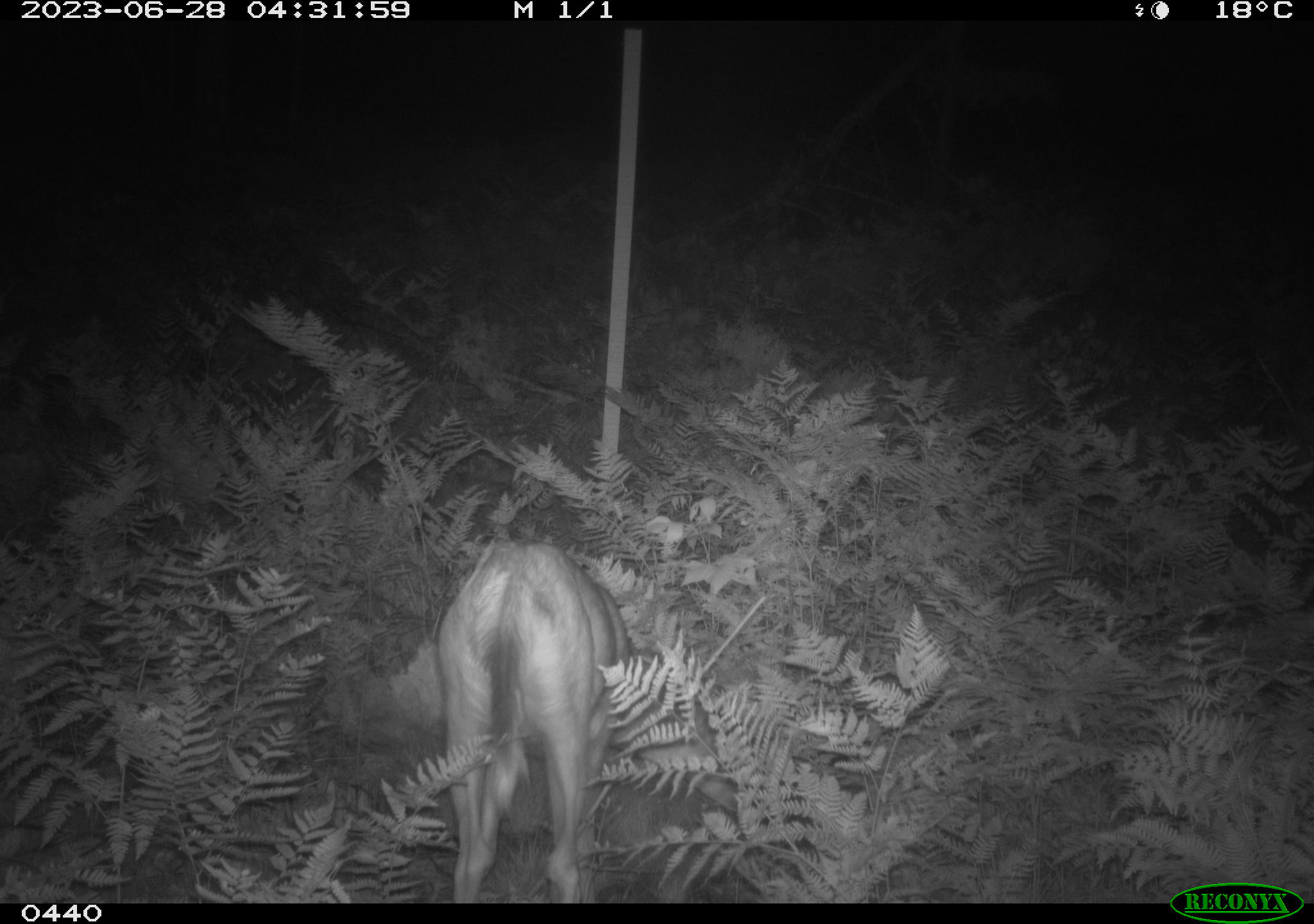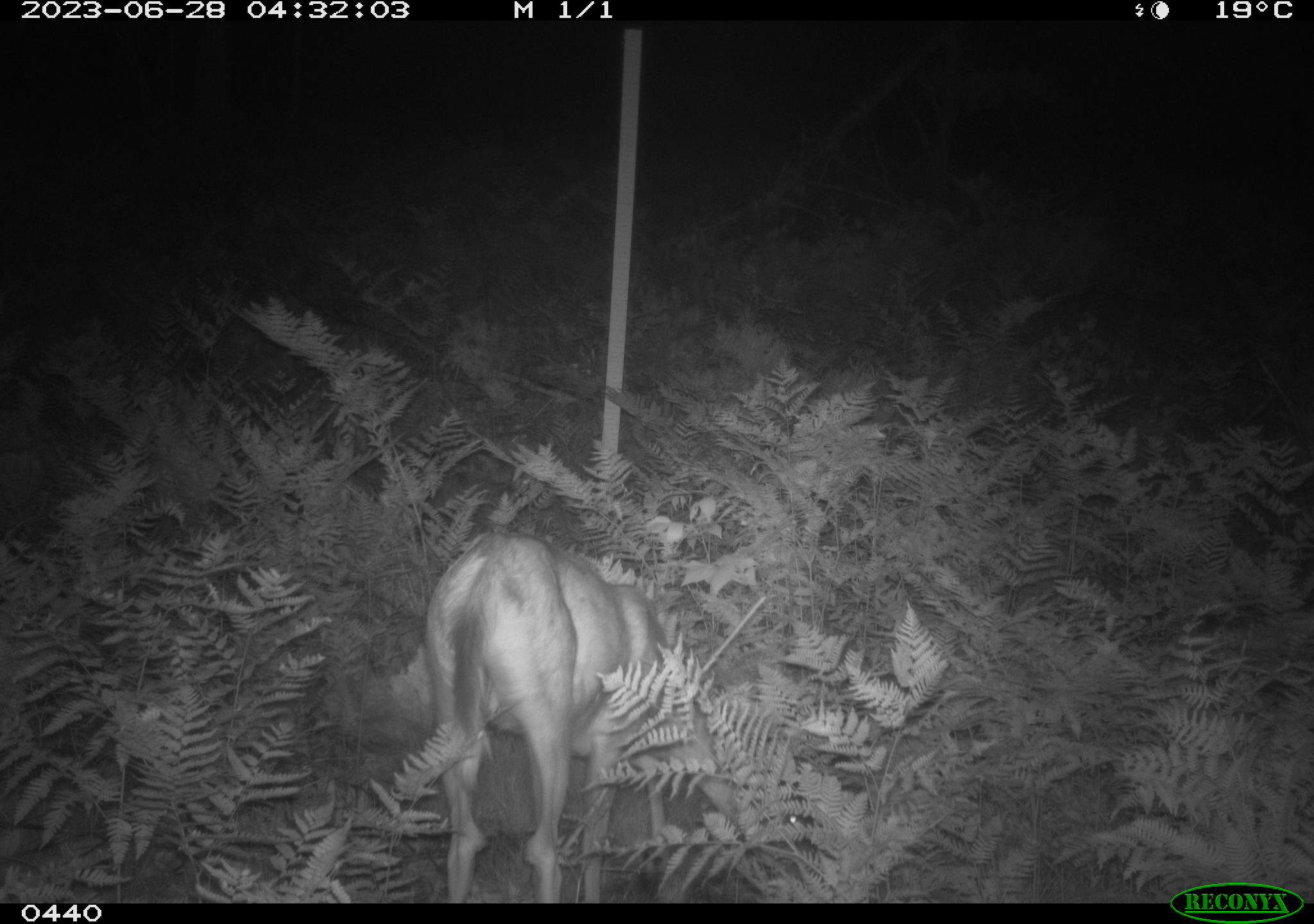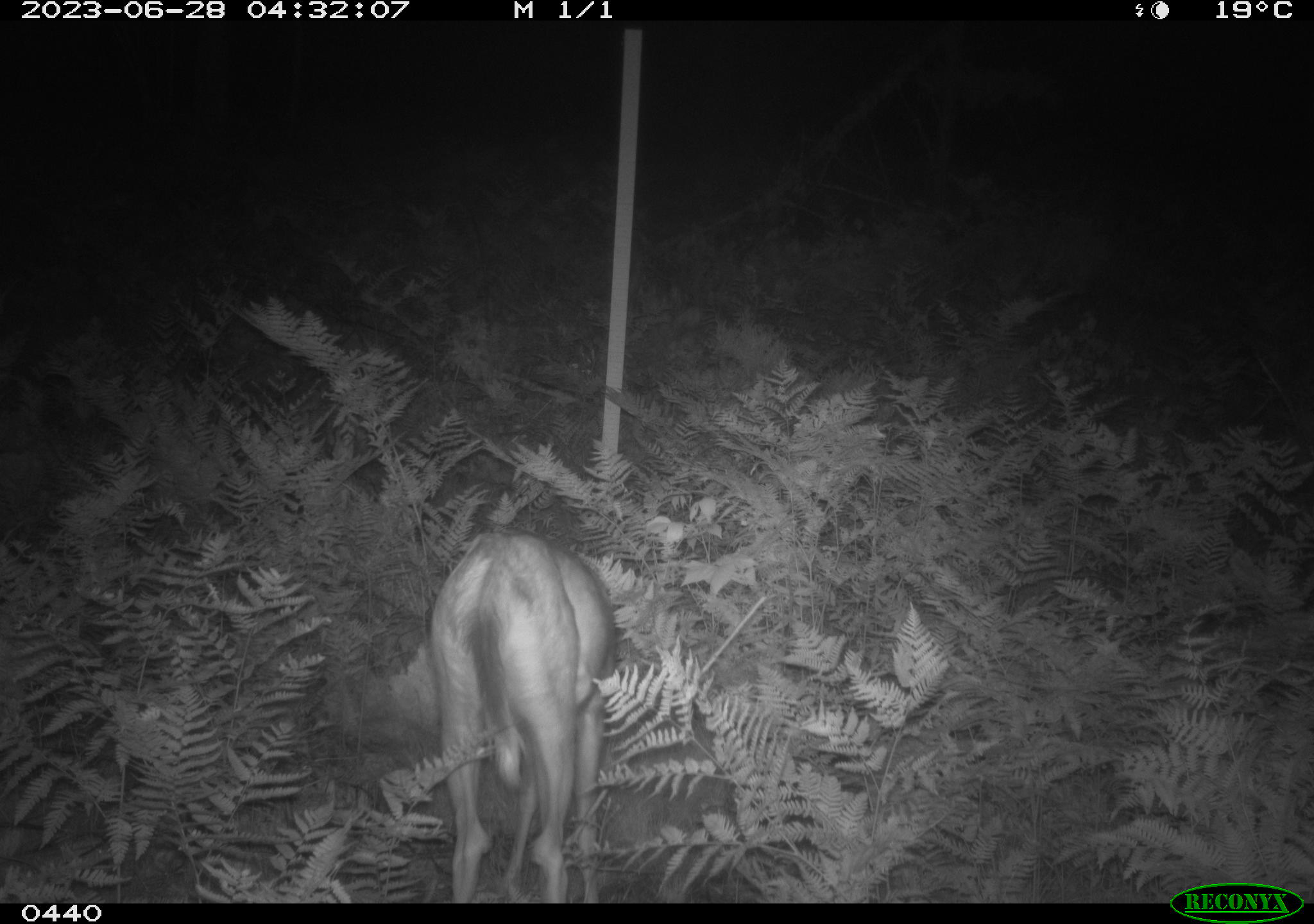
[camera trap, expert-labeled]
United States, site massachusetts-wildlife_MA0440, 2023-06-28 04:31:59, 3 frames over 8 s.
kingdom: Animalia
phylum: Chordata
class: Mammalia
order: Artiodactyla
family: Cervidae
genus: Odocoileus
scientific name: Odocoileus virginianus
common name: white-tailed deer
White-tailed deer (Odocoileus virginianus).